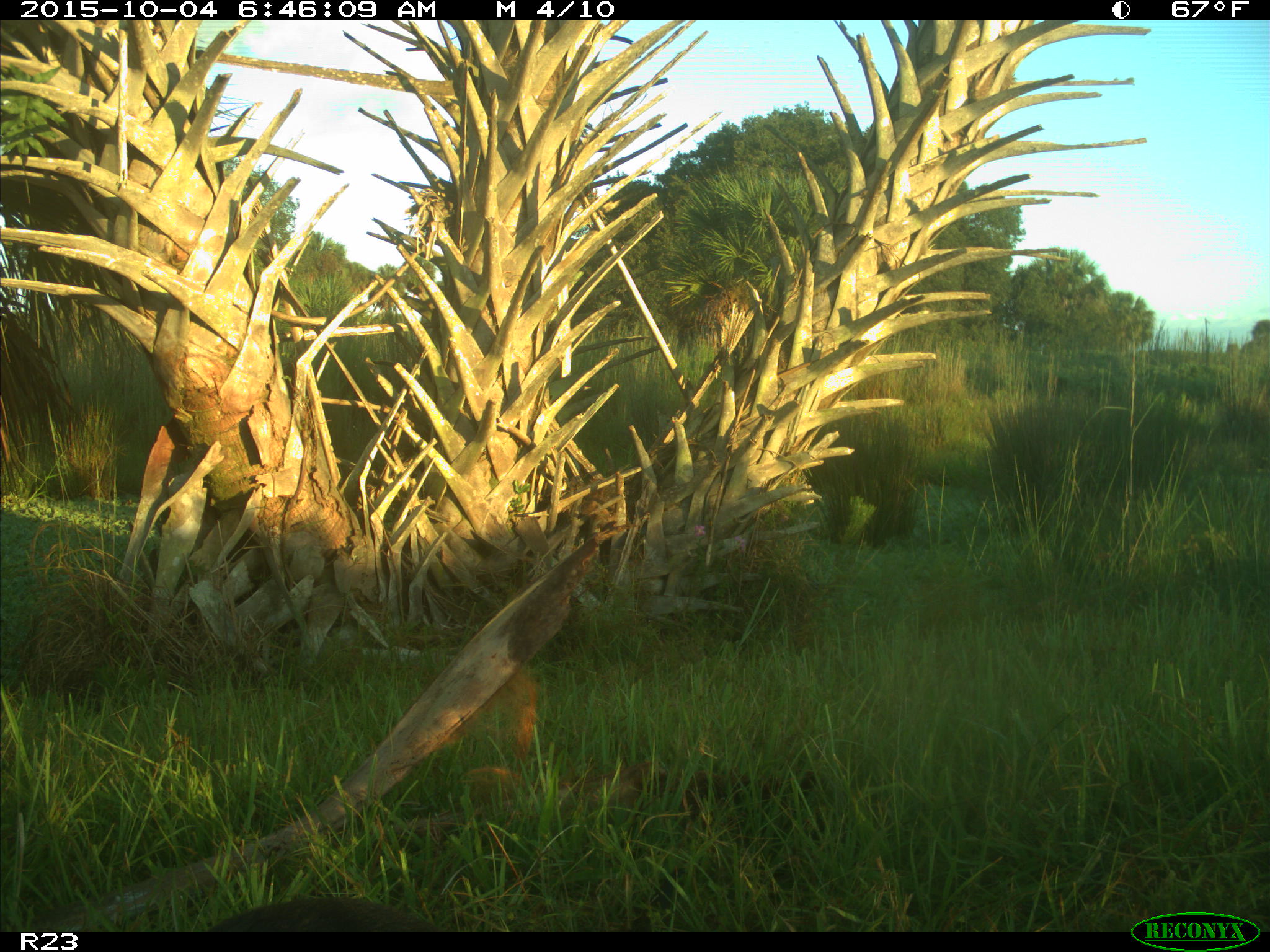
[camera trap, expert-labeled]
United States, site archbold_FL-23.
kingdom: Animalia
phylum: Chordata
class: Mammalia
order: Carnivora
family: Mustelidae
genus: Lontra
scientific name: Lontra canadensis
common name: north american river otter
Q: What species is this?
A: Lontra canadensis (north american river otter).